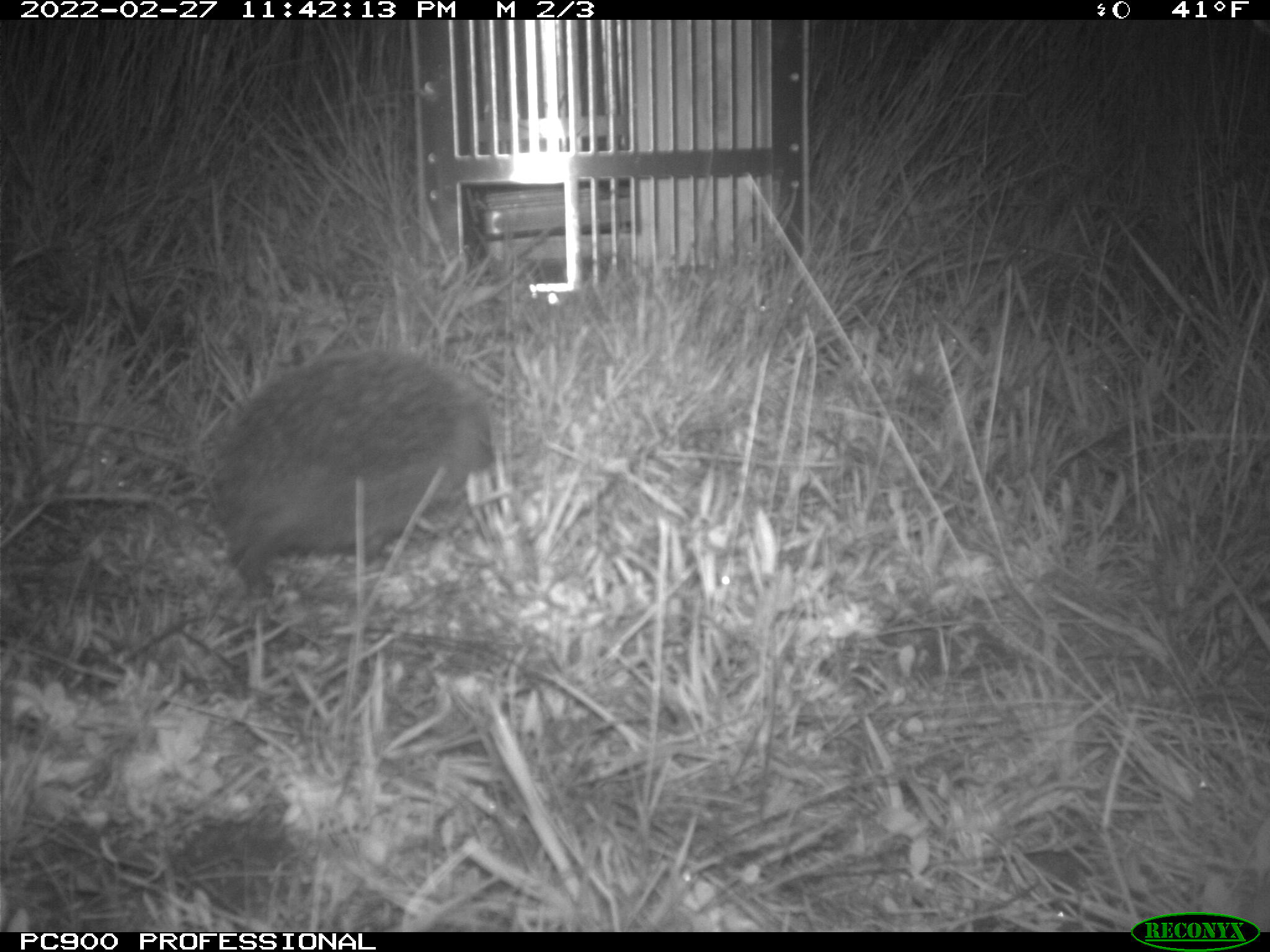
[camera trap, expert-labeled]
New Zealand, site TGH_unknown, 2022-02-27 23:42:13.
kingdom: Animalia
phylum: Chordata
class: Mammalia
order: Eulipotyphla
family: Erinaceidae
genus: Erinaceus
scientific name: Erinaceus europaeus europaeus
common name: european hedgehog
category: hedgehog